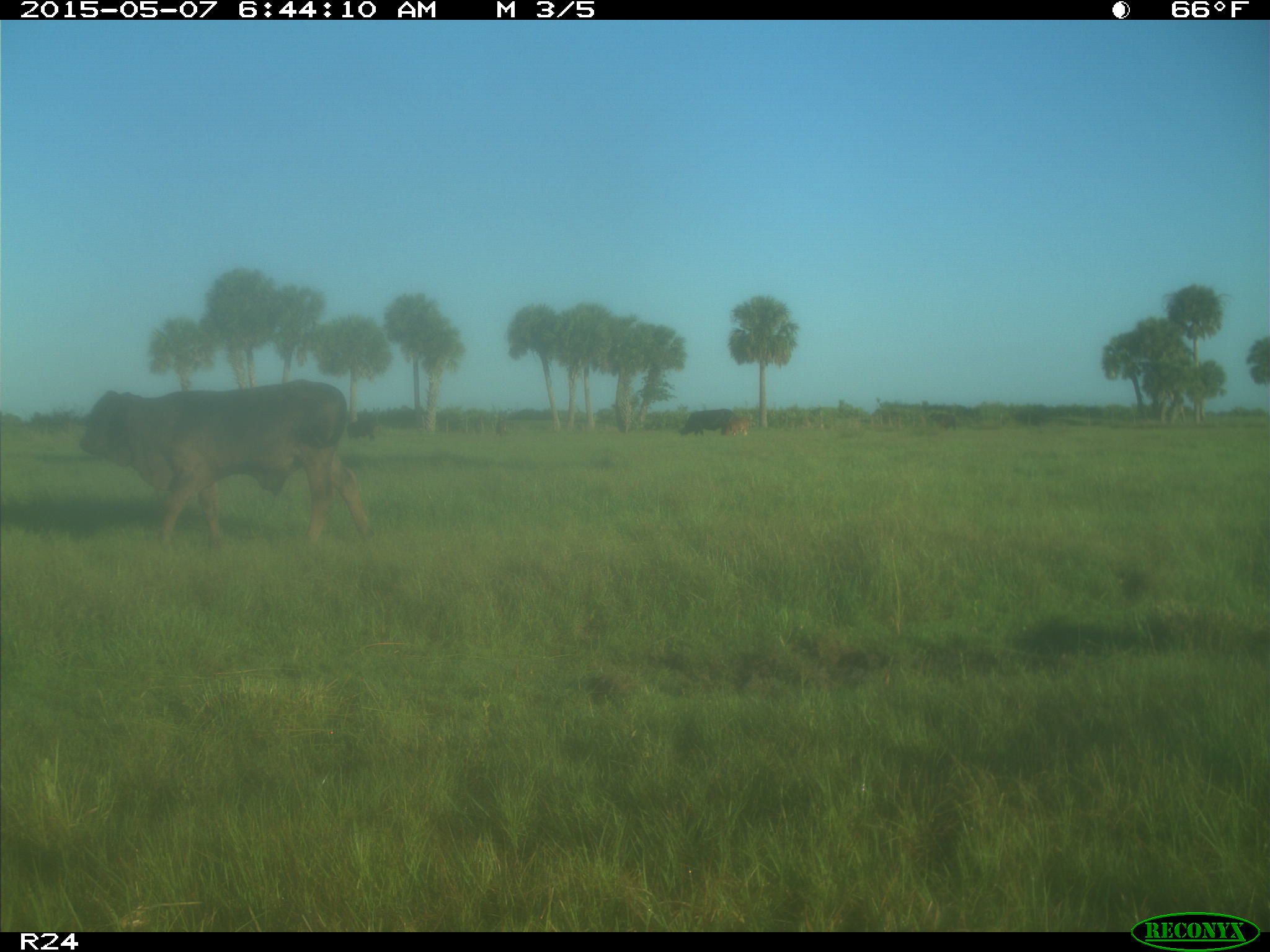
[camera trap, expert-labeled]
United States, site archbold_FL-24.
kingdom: Animalia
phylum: Chordata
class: Mammalia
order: Artiodactyla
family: Bovidae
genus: Bos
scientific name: Bos taurus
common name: domestic cow